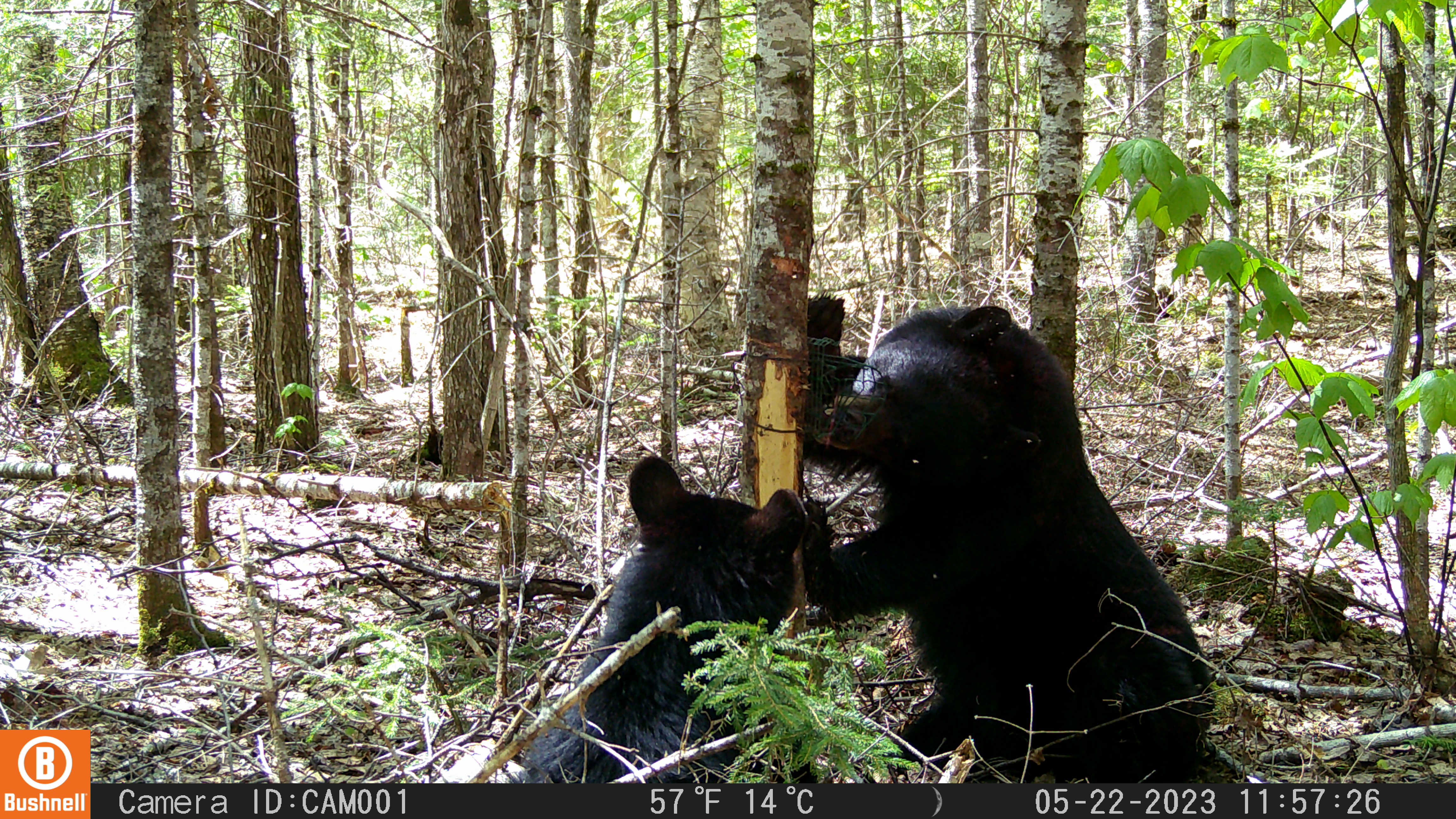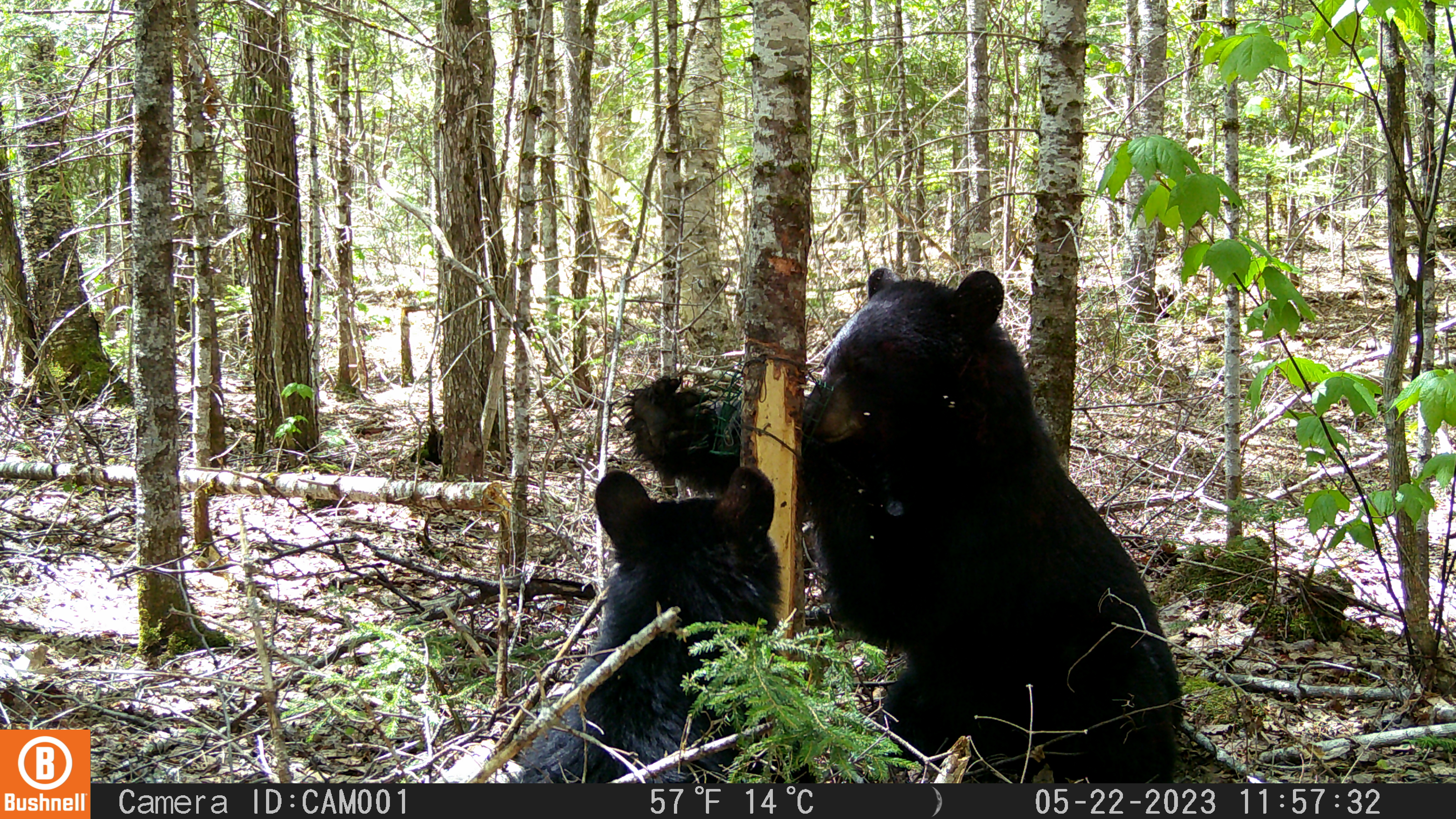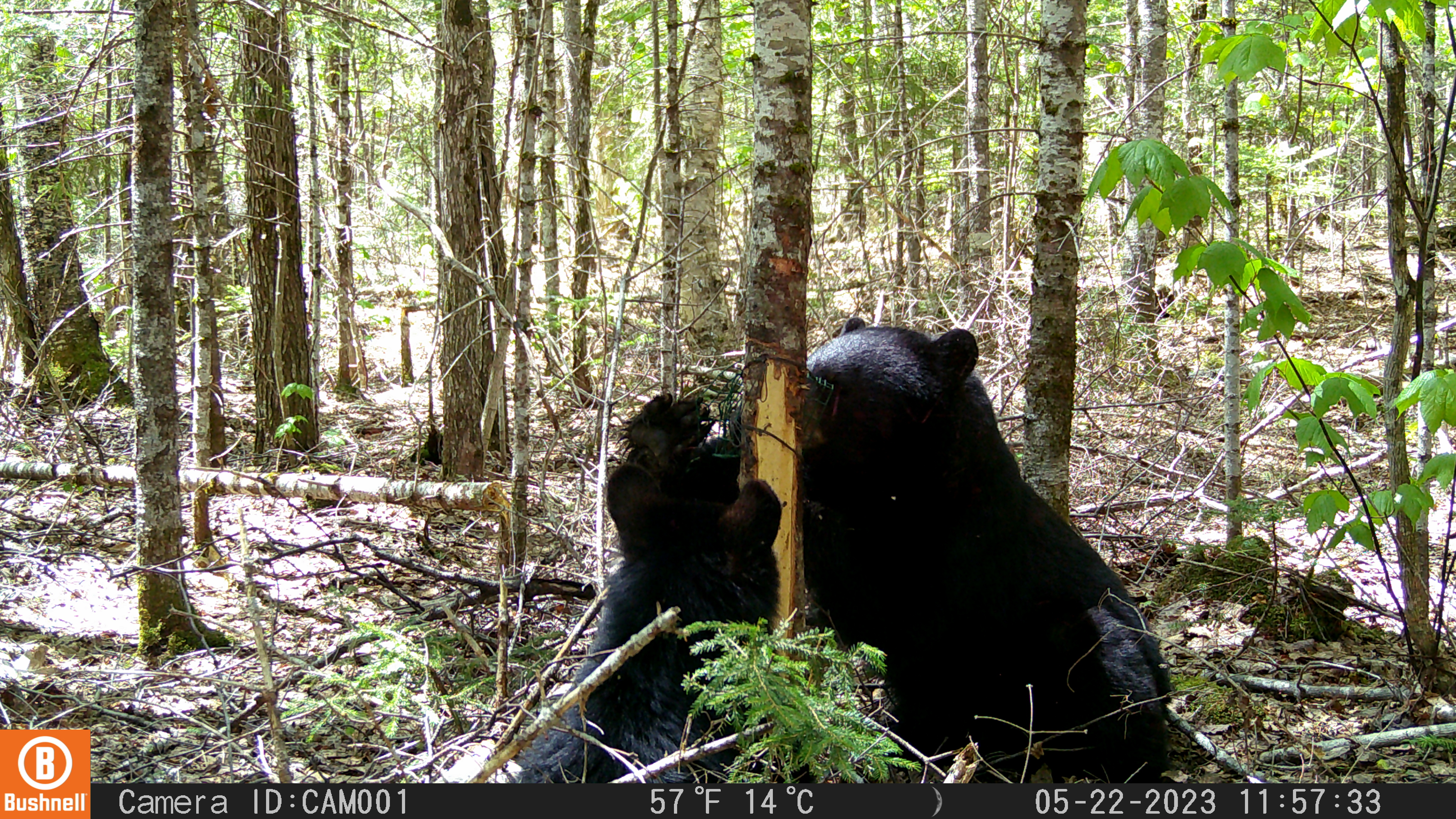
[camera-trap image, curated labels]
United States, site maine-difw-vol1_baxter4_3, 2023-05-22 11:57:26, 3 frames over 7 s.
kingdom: Animalia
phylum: Chordata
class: Mammalia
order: Carnivora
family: Ursidae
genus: Ursus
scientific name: Ursus americanus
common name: black bear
Black bear (Ursus americanus).